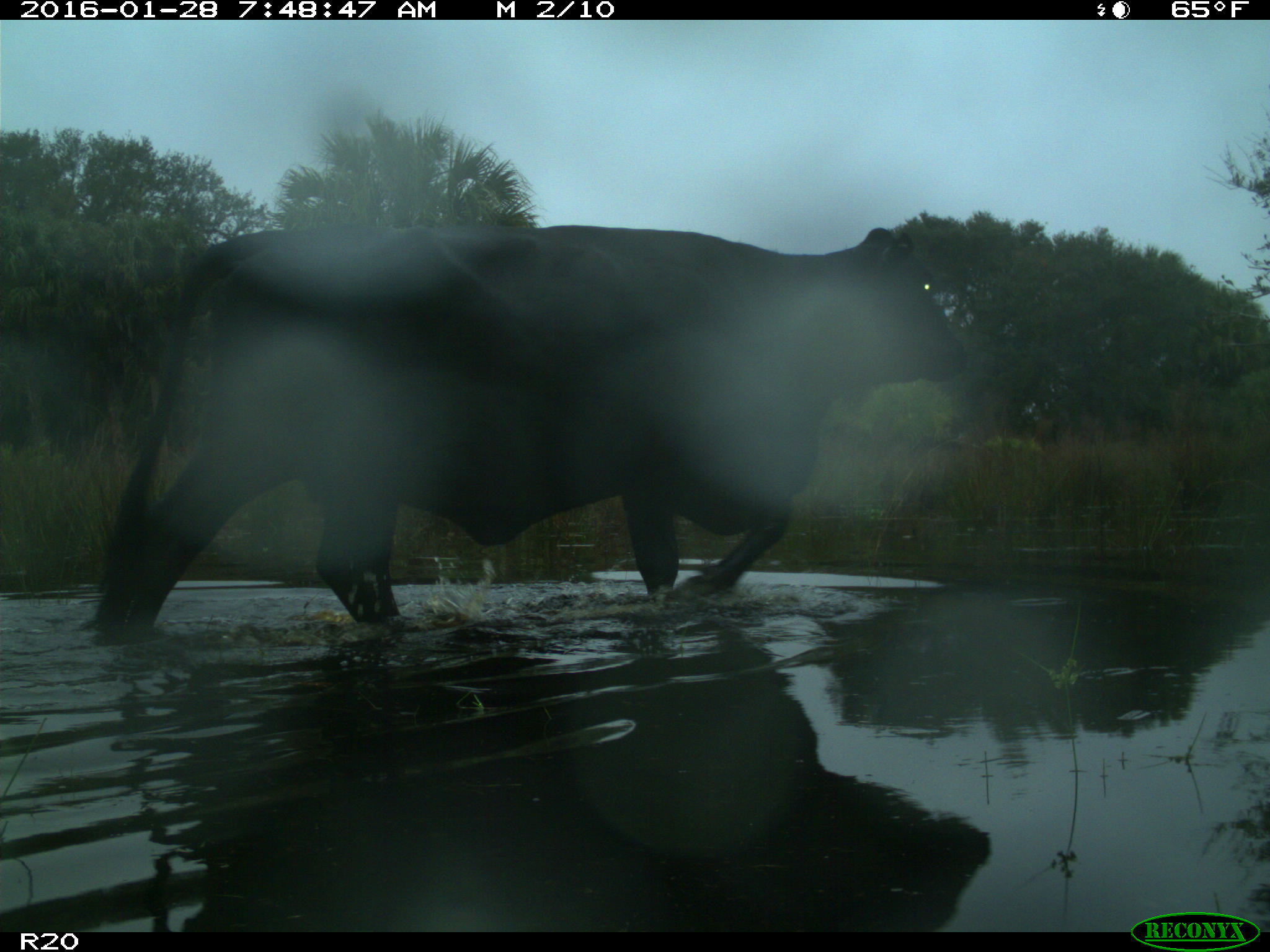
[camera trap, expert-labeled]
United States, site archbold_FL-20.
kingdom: Animalia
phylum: Chordata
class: Mammalia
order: Artiodactyla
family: Bovidae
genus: Bos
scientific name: Bos taurus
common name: domestic cow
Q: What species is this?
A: Bos taurus (domestic cow).